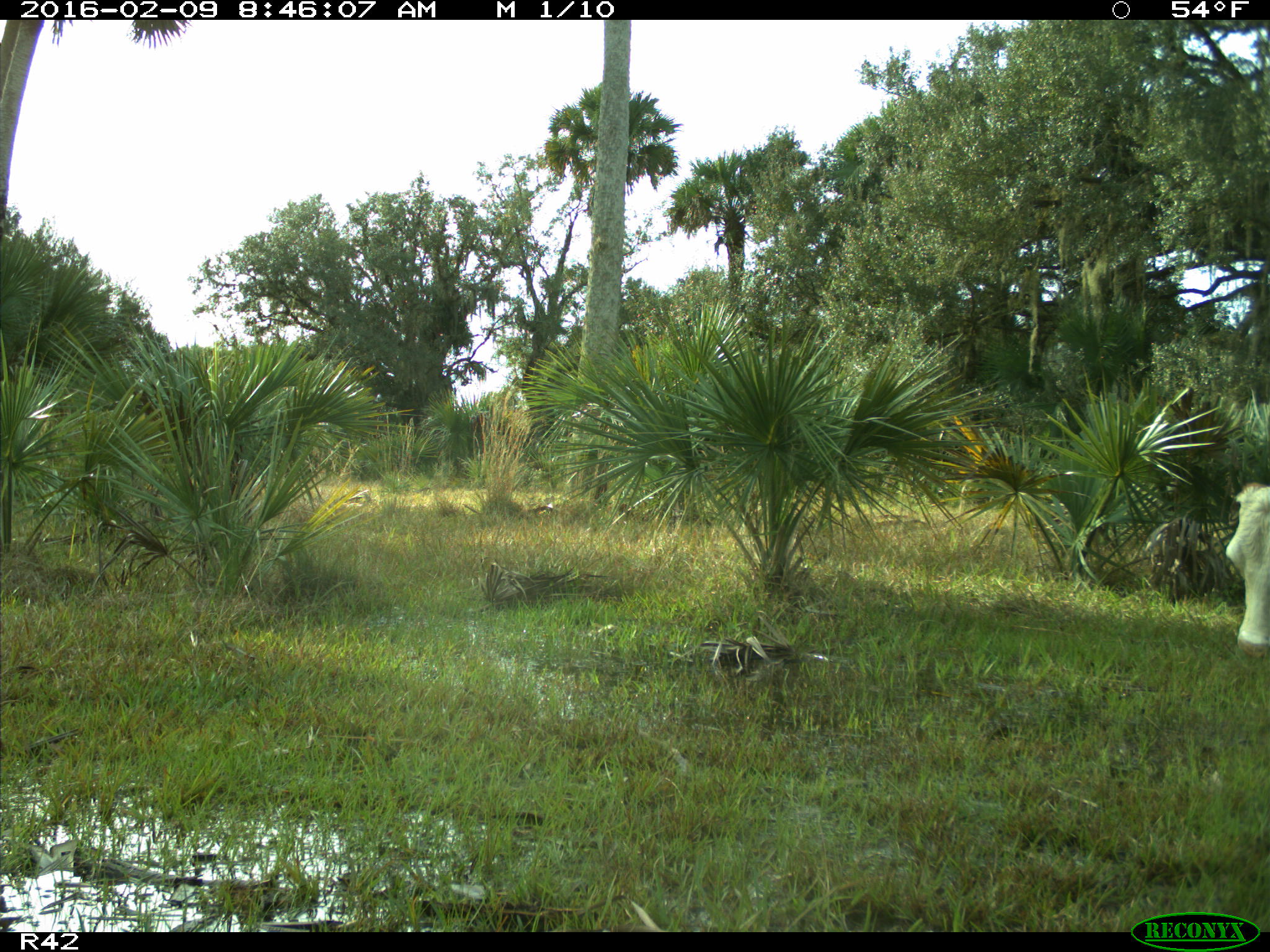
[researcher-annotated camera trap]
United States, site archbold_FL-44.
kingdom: Animalia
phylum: Chordata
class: Mammalia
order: Artiodactyla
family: Bovidae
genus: Bos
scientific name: Bos taurus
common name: domestic cow